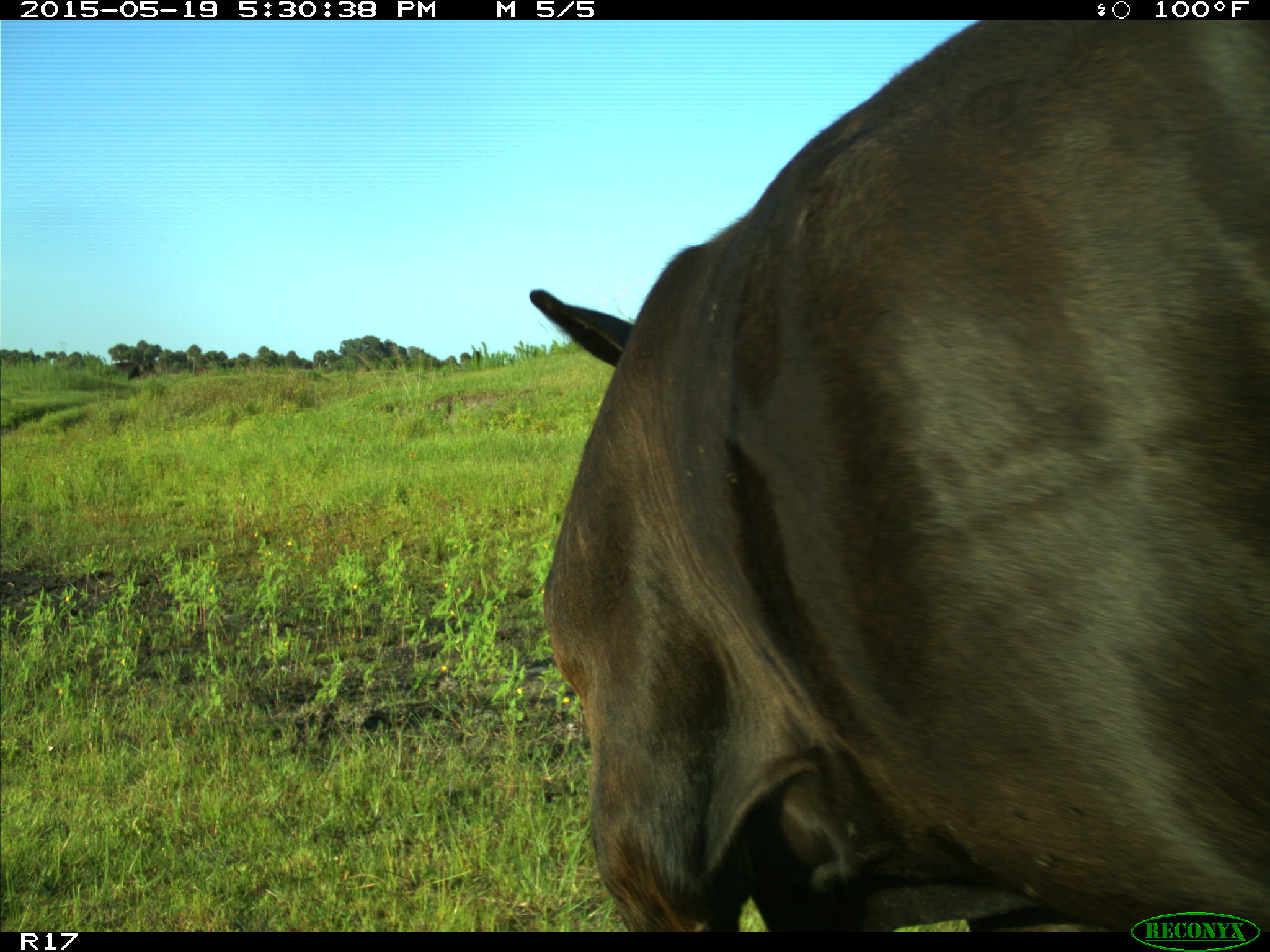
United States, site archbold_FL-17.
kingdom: Animalia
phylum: Chordata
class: Mammalia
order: Artiodactyla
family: Bovidae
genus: Bos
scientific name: Bos taurus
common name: domestic cow